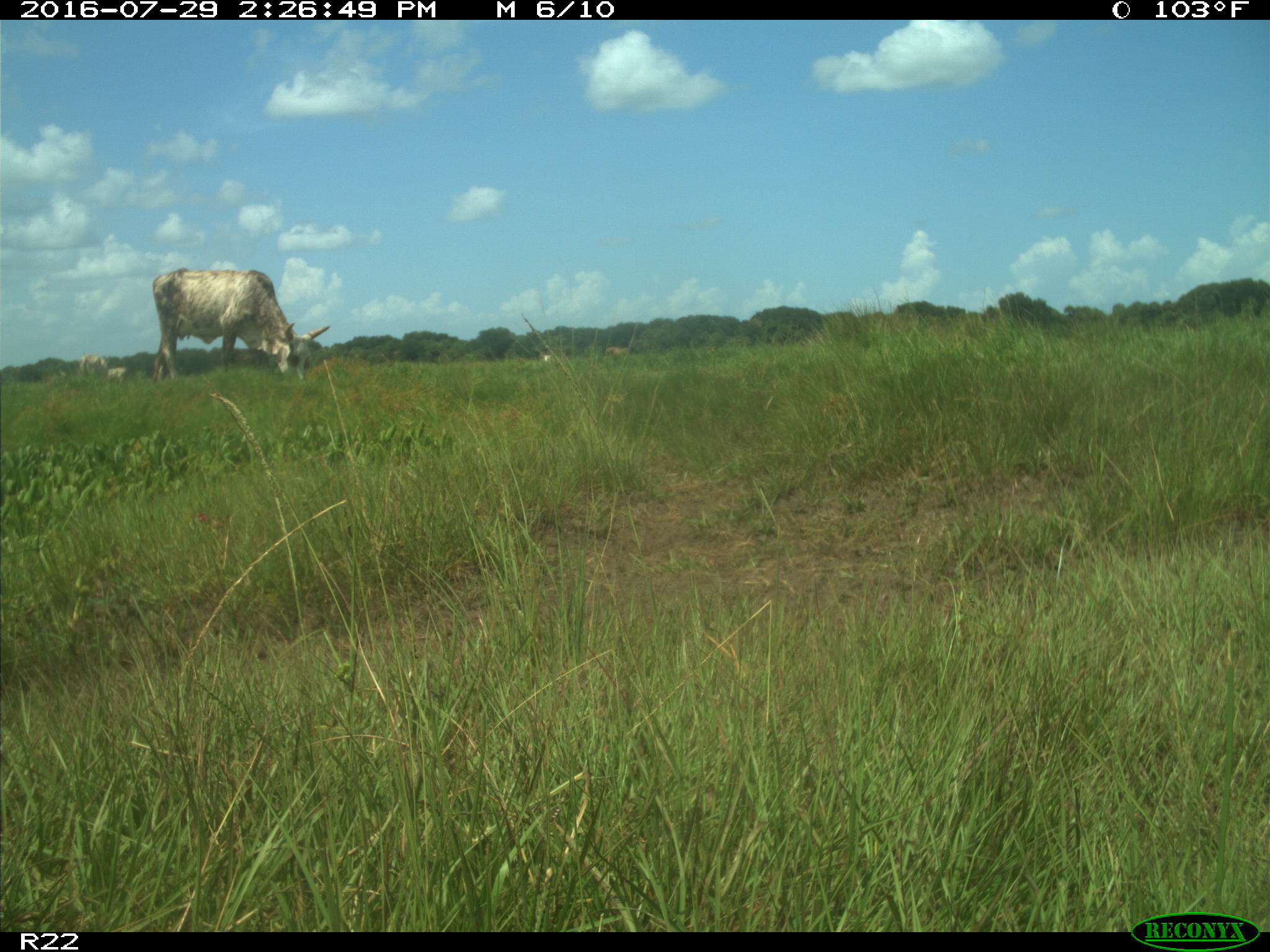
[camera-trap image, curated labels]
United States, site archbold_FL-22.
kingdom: Animalia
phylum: Chordata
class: Mammalia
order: Artiodactyla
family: Bovidae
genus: Bos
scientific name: Bos taurus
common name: domestic cow